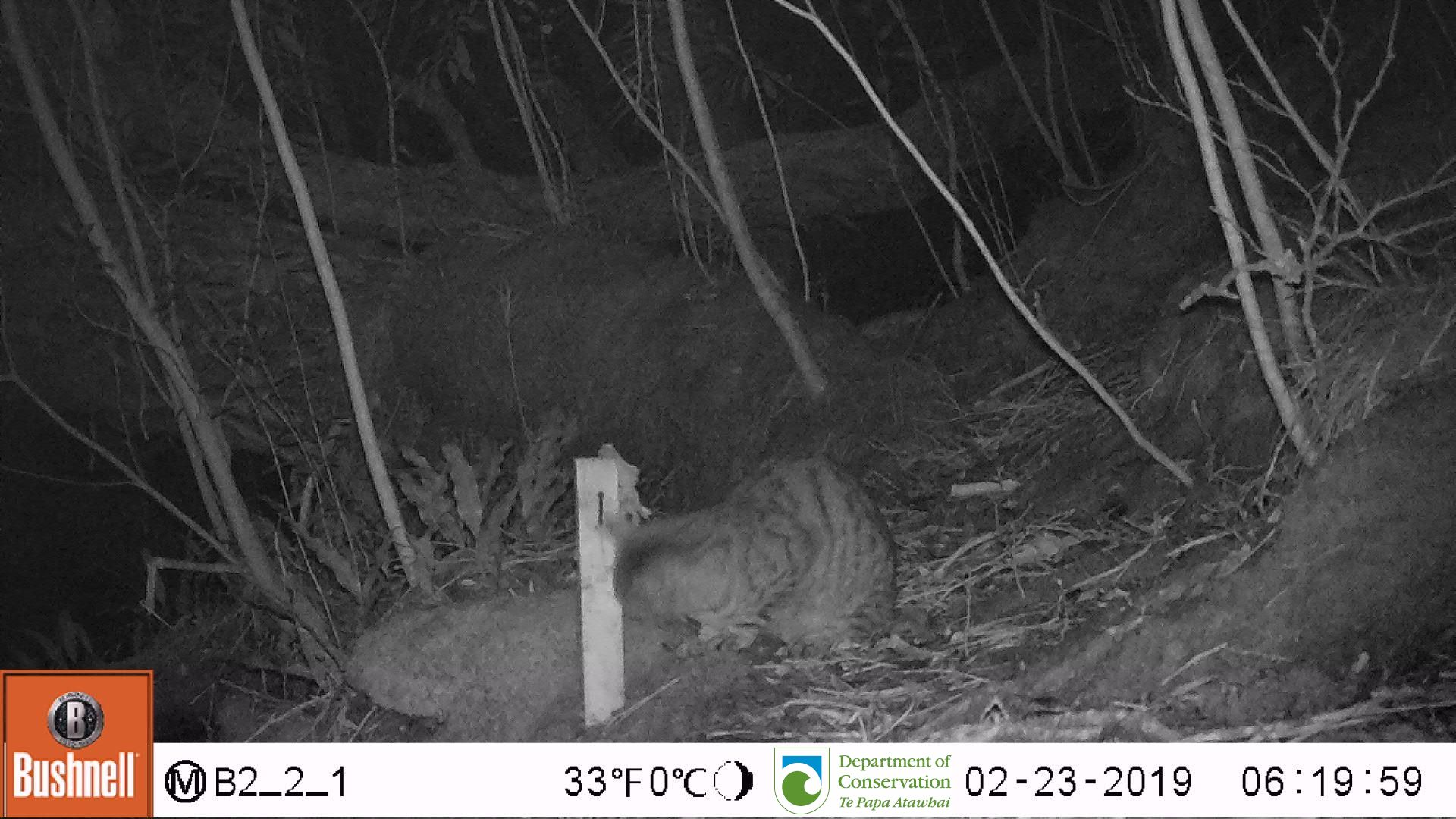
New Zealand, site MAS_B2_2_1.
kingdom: Animalia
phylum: Chordata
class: Mammalia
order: Carnivora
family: Felidae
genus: Felis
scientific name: Felis catus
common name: domestic cat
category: cat